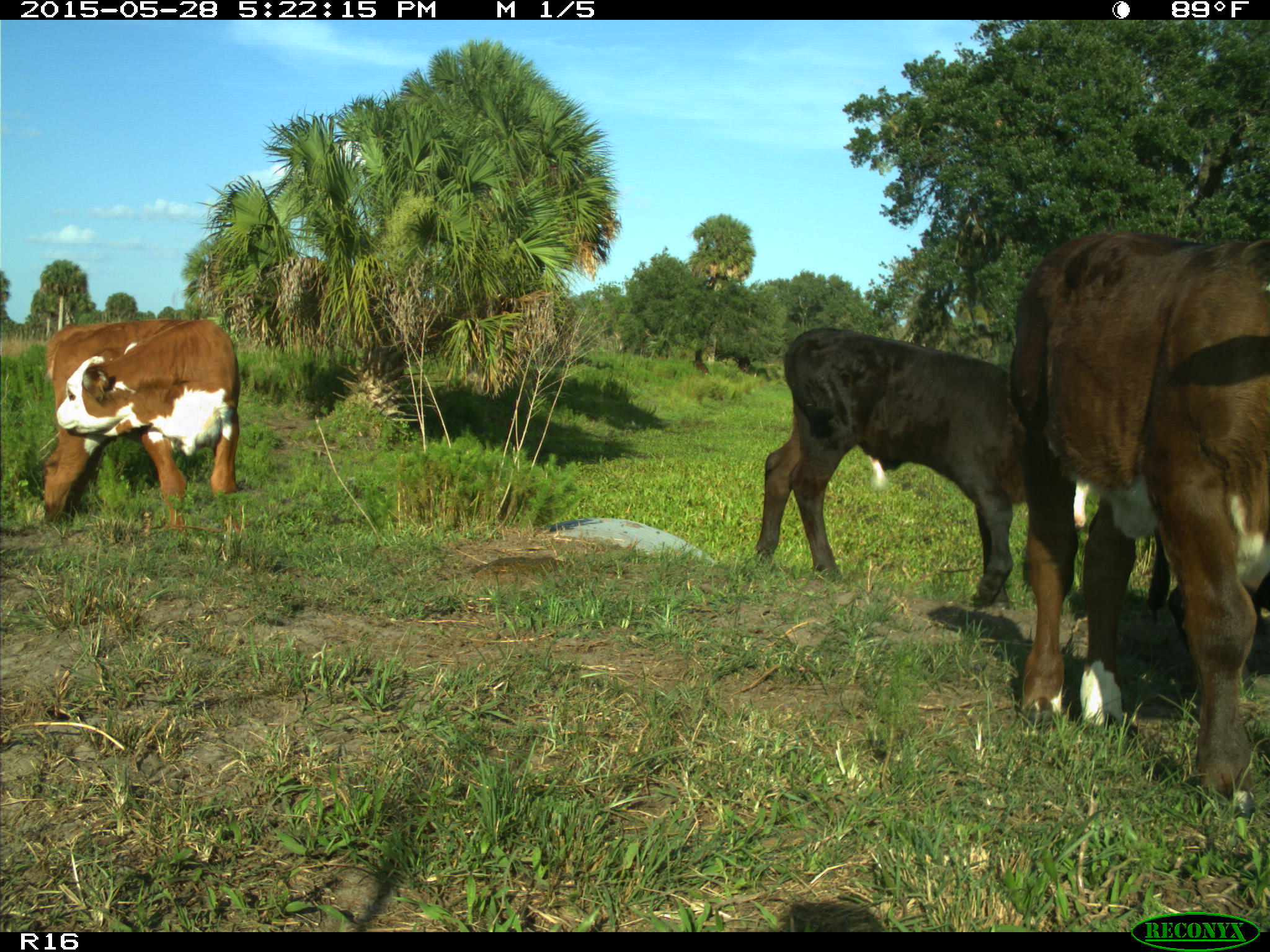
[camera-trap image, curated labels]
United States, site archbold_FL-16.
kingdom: Animalia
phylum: Chordata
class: Mammalia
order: Artiodactyla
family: Bovidae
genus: Bos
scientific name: Bos taurus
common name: domestic cow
Bos taurus (domestic cow).